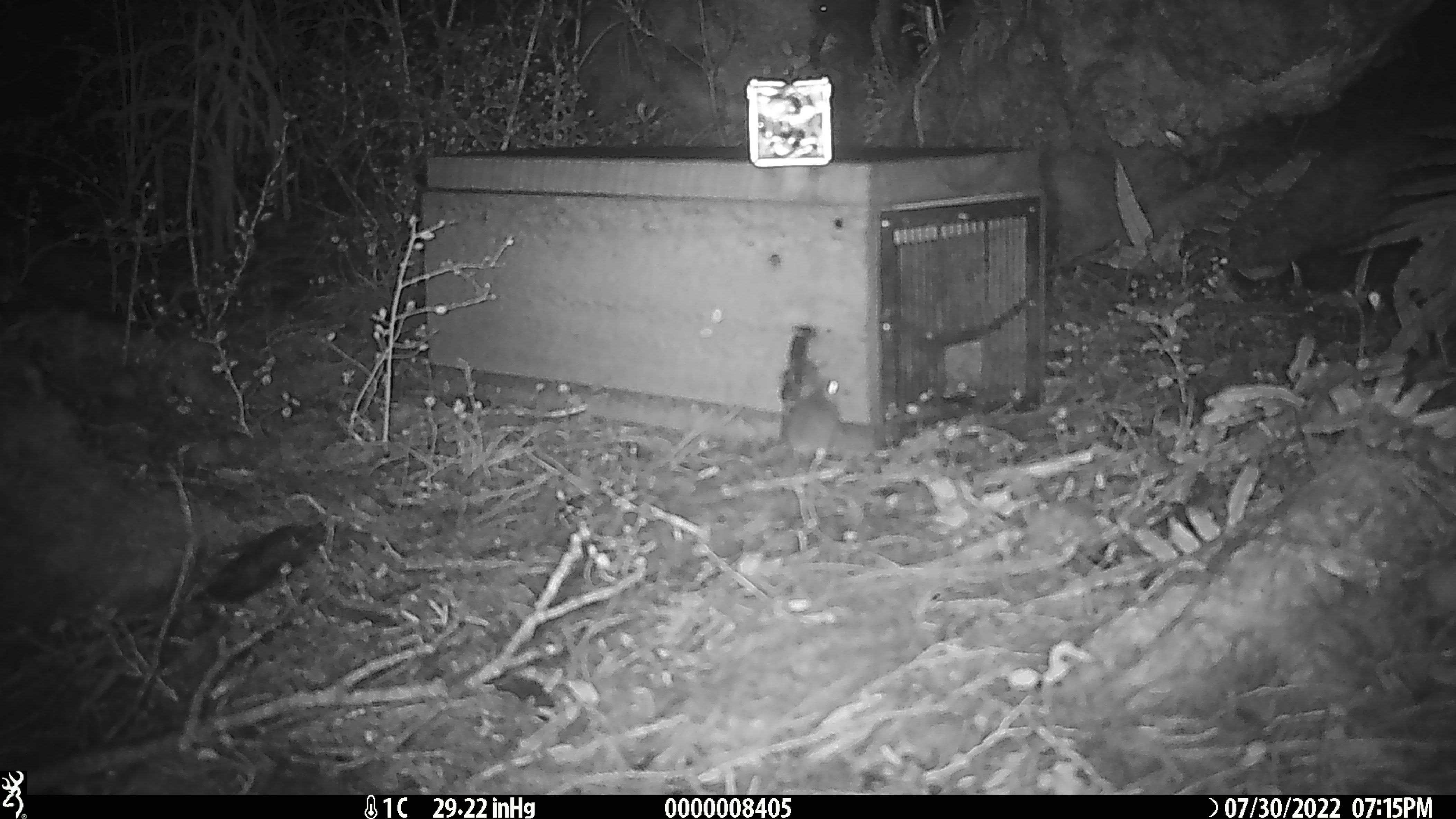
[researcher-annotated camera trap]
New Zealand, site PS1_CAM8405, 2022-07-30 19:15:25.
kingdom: Animalia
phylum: Chordata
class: Mammalia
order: Rodentia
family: Muridae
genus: Mus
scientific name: Mus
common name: mouse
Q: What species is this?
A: Mouse (Mus).